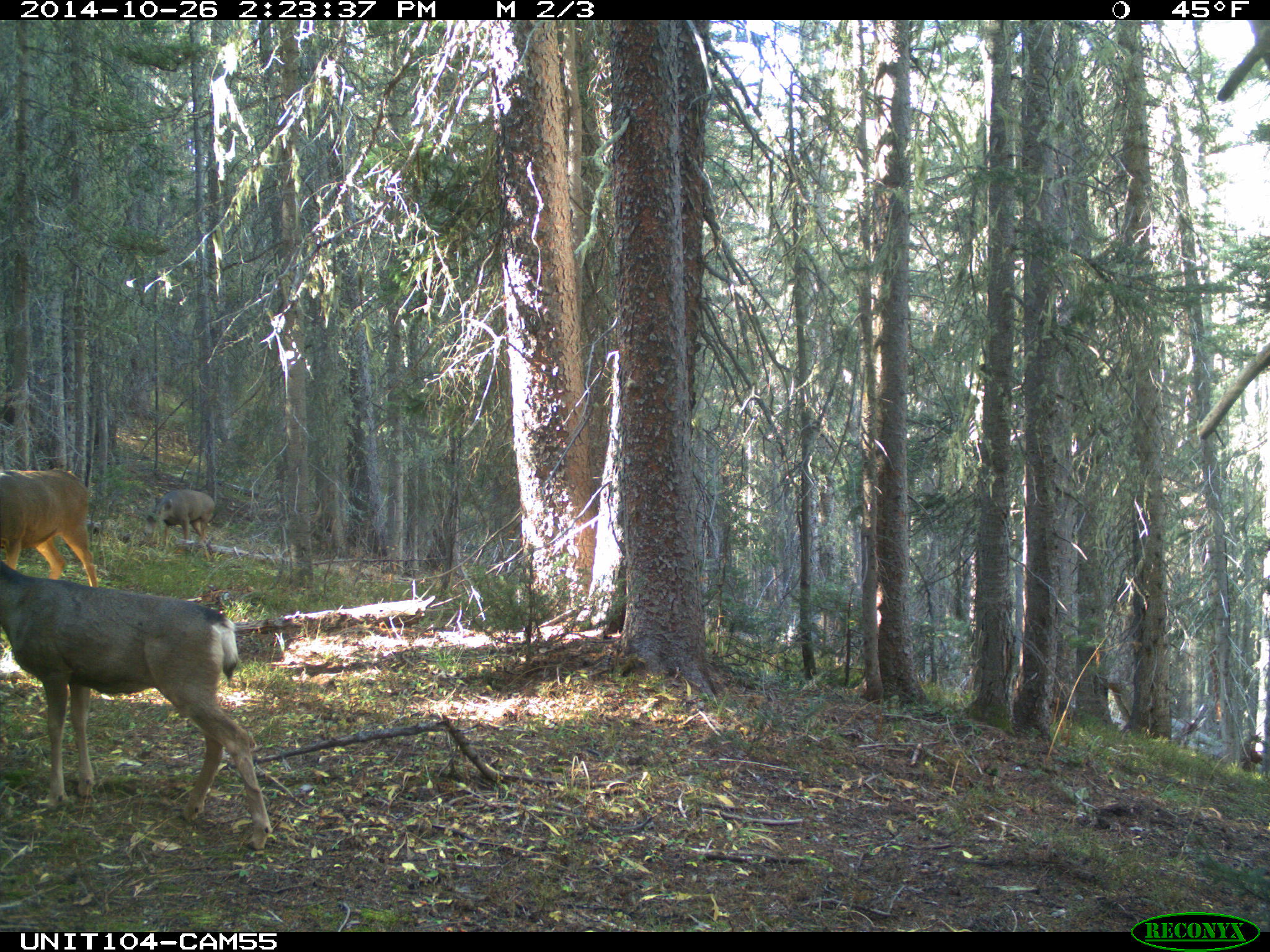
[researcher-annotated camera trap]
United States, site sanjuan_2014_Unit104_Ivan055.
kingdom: Animalia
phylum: Chordata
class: Mammalia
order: Artiodactyla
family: Cervidae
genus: Odocoileus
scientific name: Odocoileus hemionus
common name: mule deer